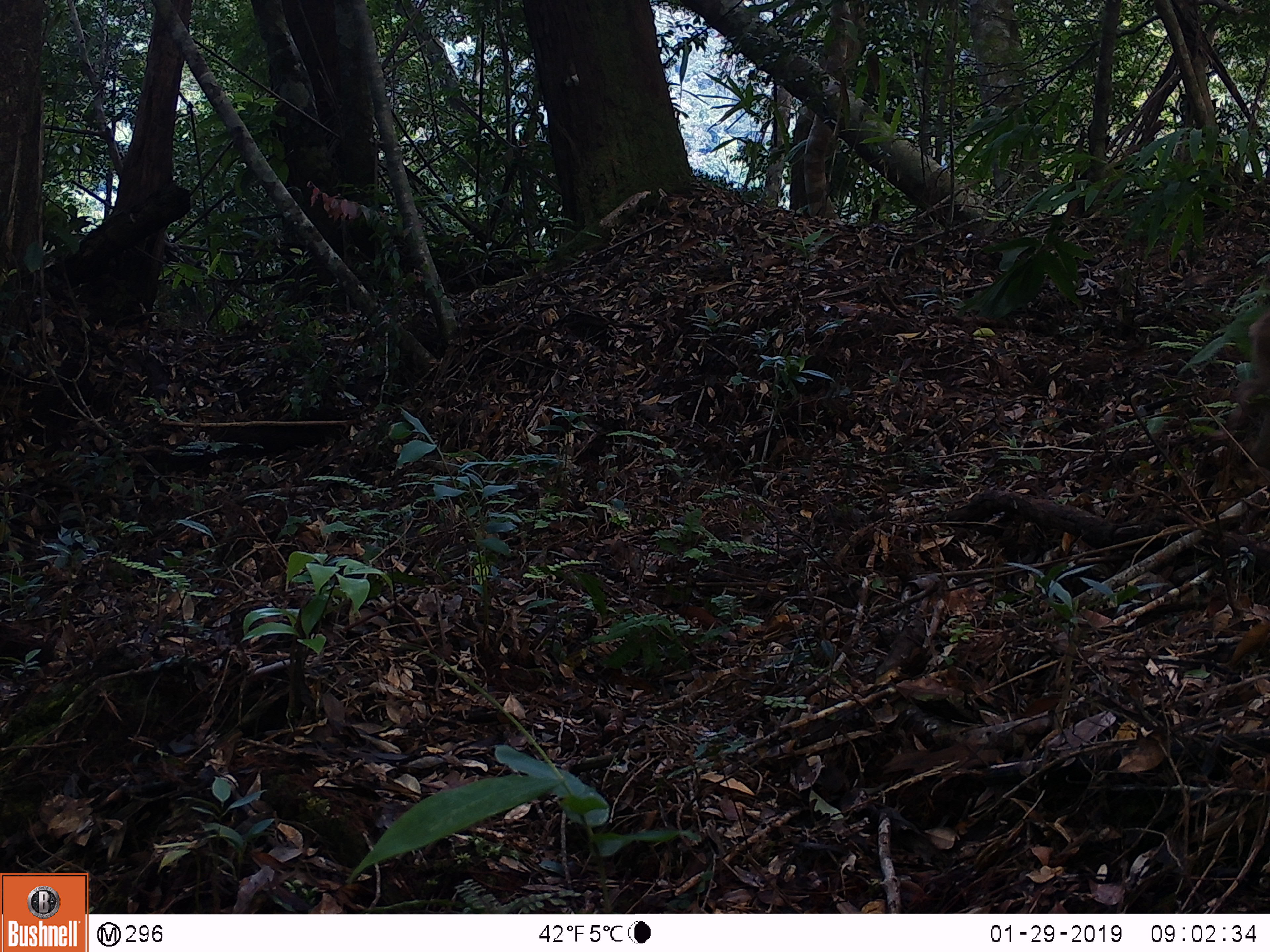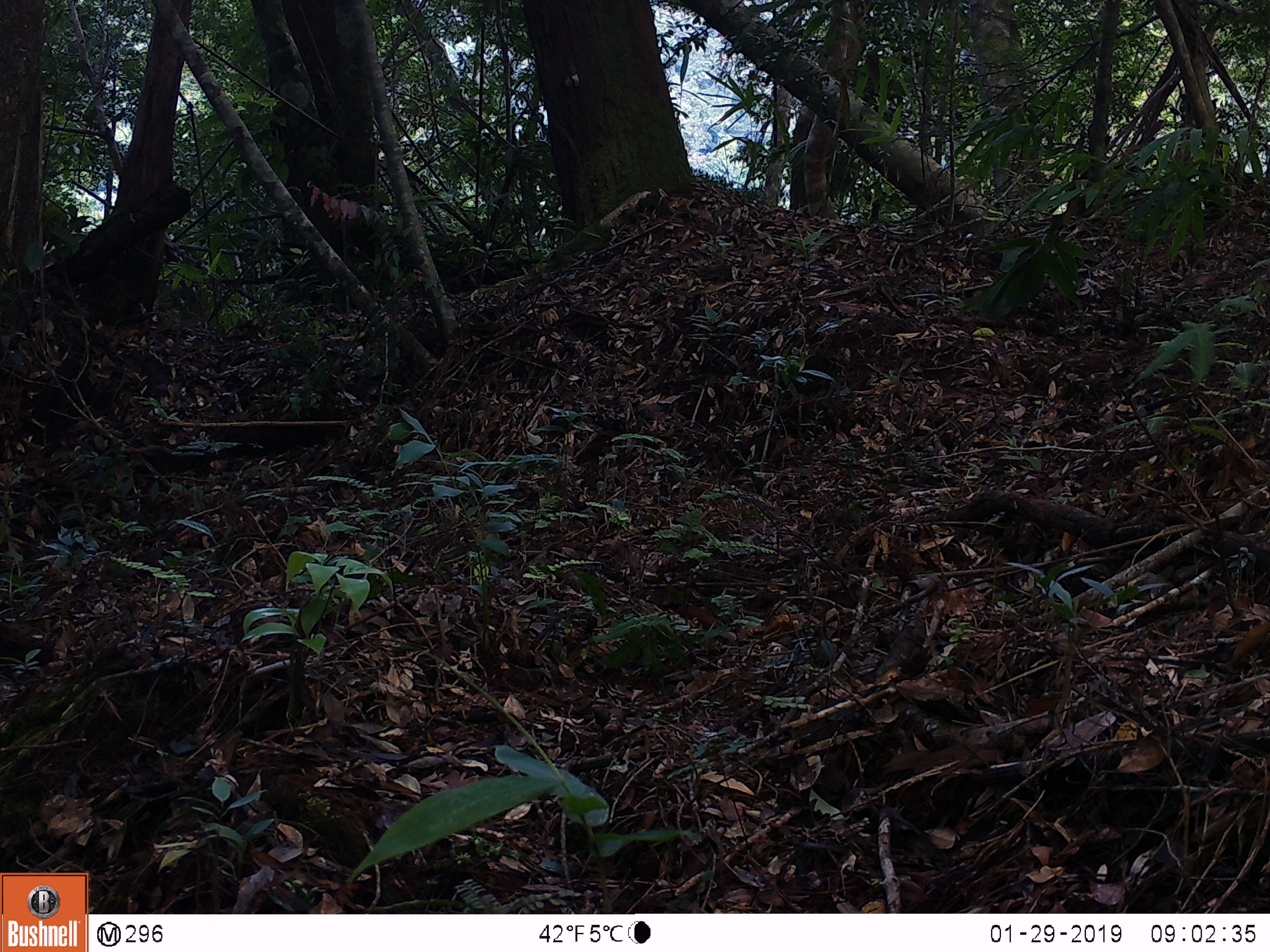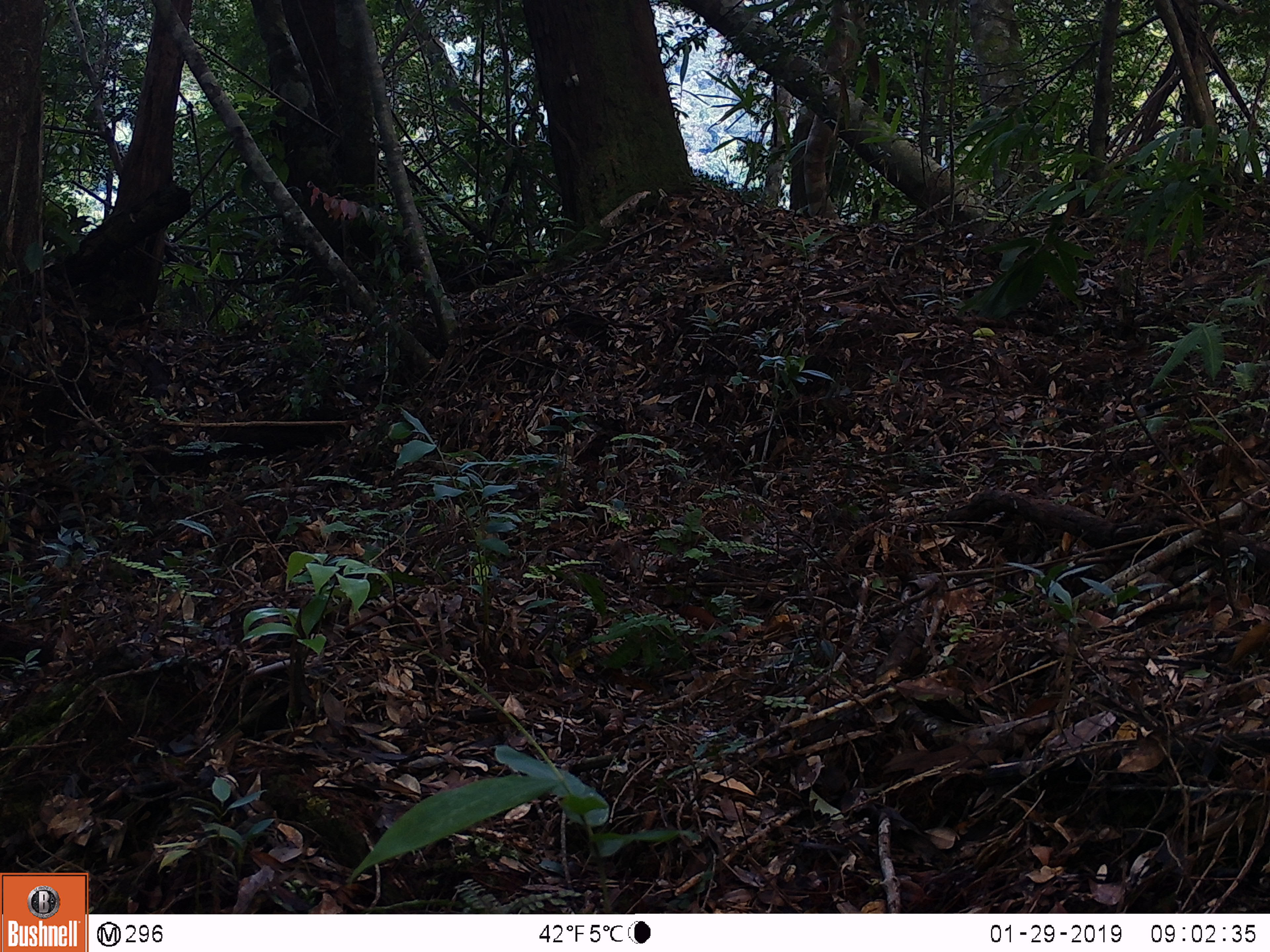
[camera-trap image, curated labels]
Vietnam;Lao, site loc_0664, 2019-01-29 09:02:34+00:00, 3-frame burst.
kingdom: Animalia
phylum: Chordata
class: Mammalia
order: Primates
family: Cercopithecidae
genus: Macaca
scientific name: Macaca arctoides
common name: stump-tailed macaque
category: stump tailed macaque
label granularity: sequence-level